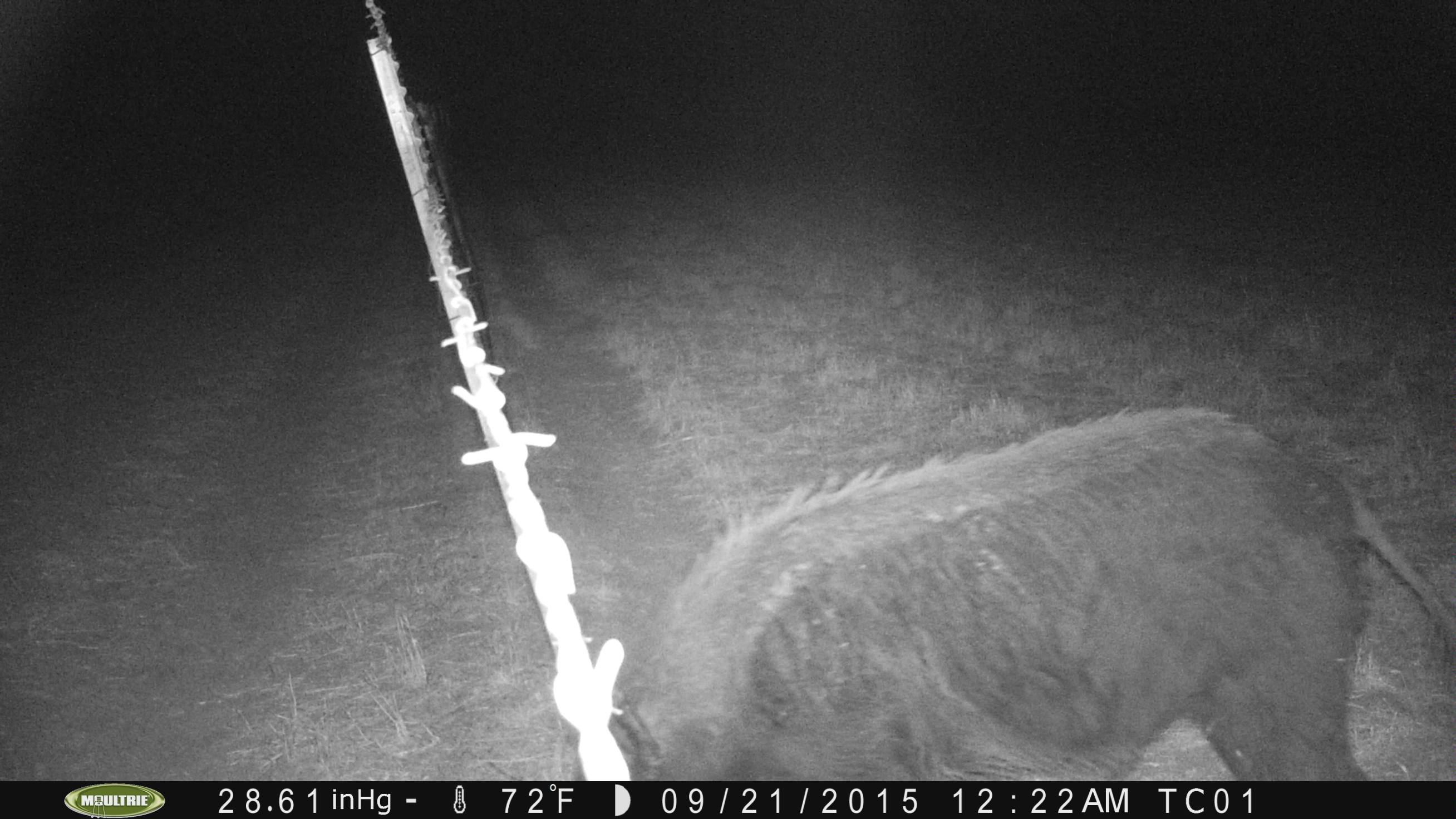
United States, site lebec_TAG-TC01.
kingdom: Animalia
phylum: Chordata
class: Mammalia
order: Artiodactyla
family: Suidae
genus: Sus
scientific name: Sus scrofa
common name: wild boar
Sus scrofa (wild boar).